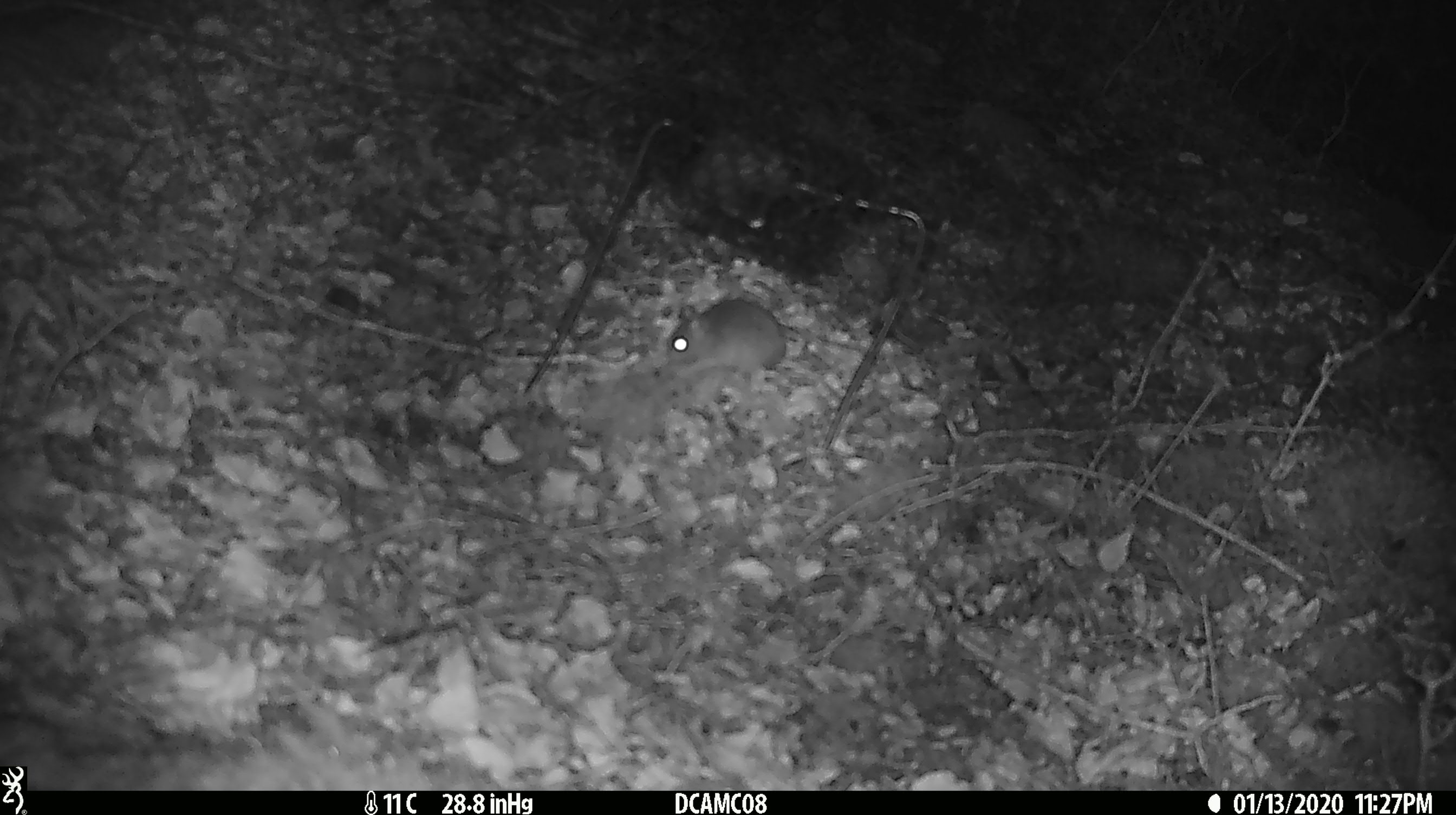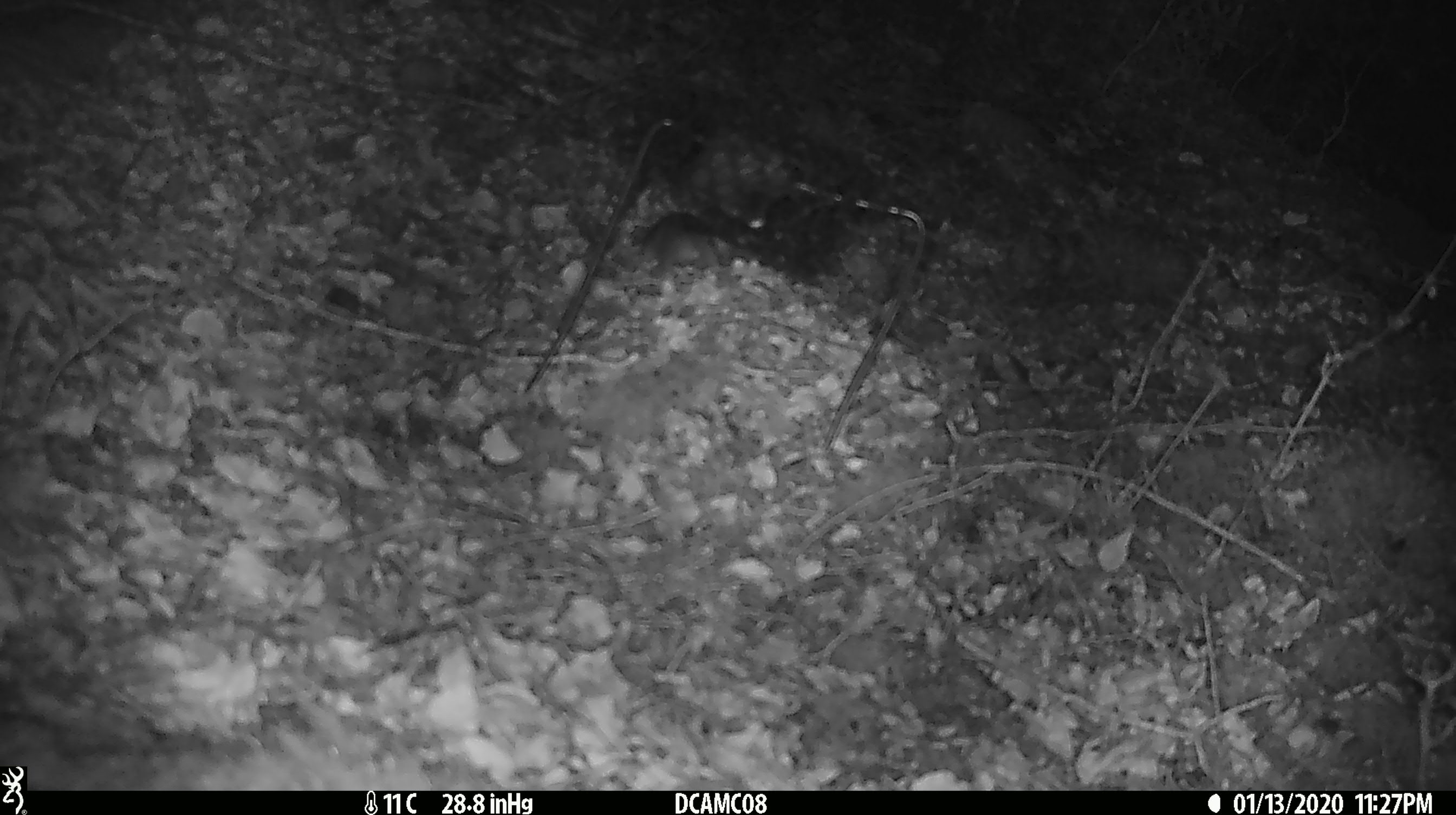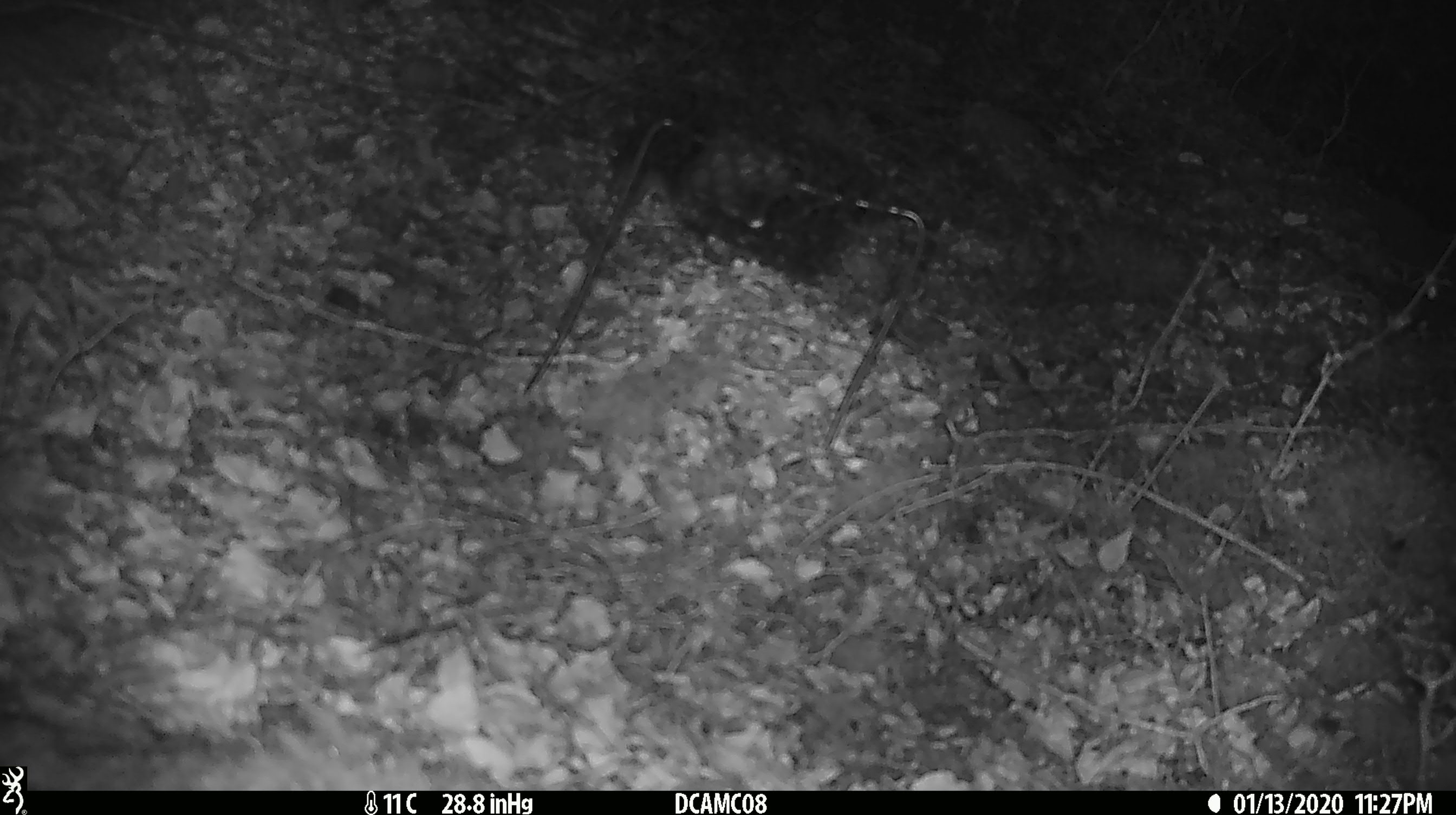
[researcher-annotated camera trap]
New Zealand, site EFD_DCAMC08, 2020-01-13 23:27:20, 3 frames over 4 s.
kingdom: Animalia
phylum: Chordata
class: Mammalia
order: Rodentia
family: Muridae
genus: Mus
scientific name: Mus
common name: mouse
Mouse (Mus).